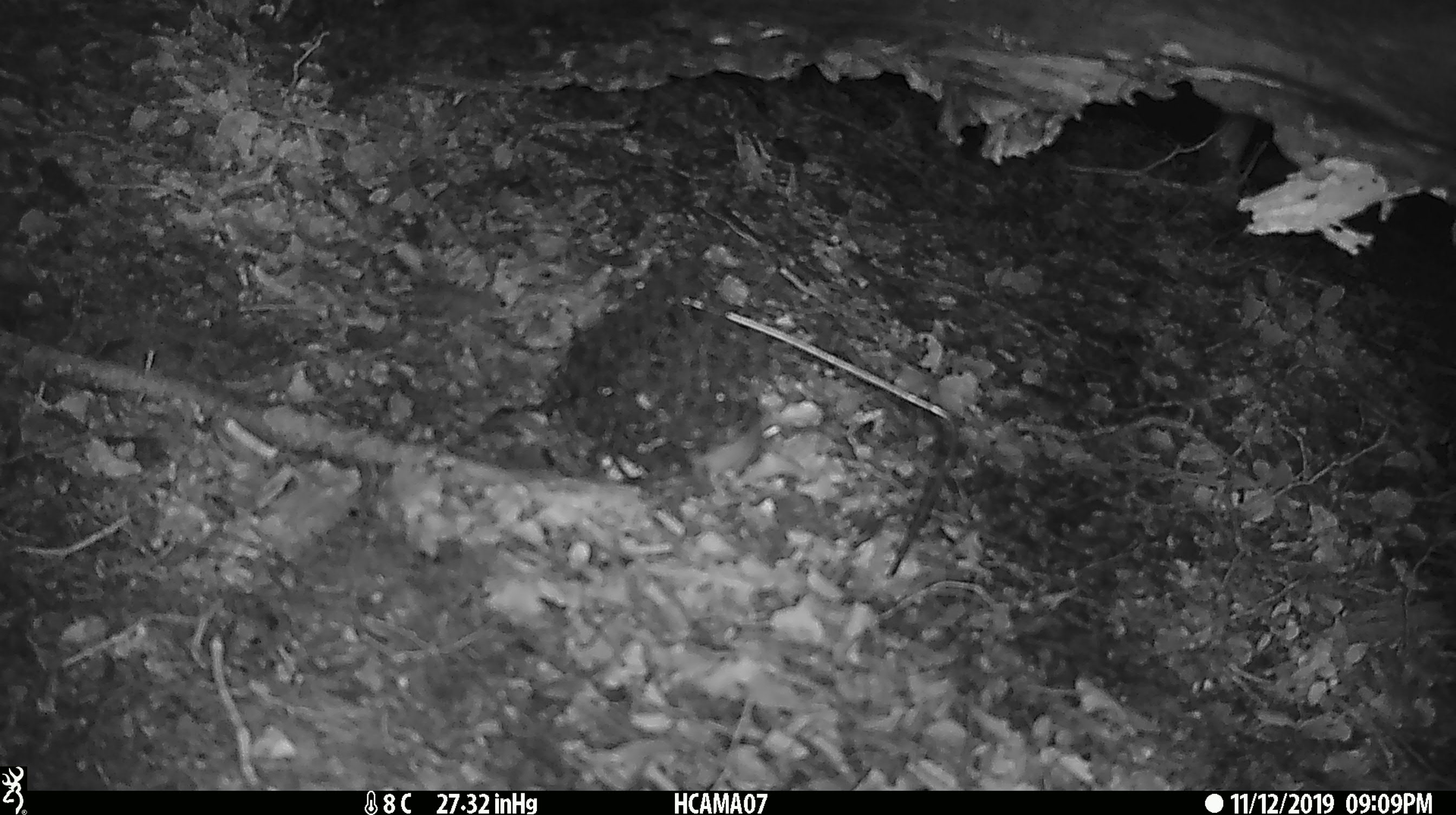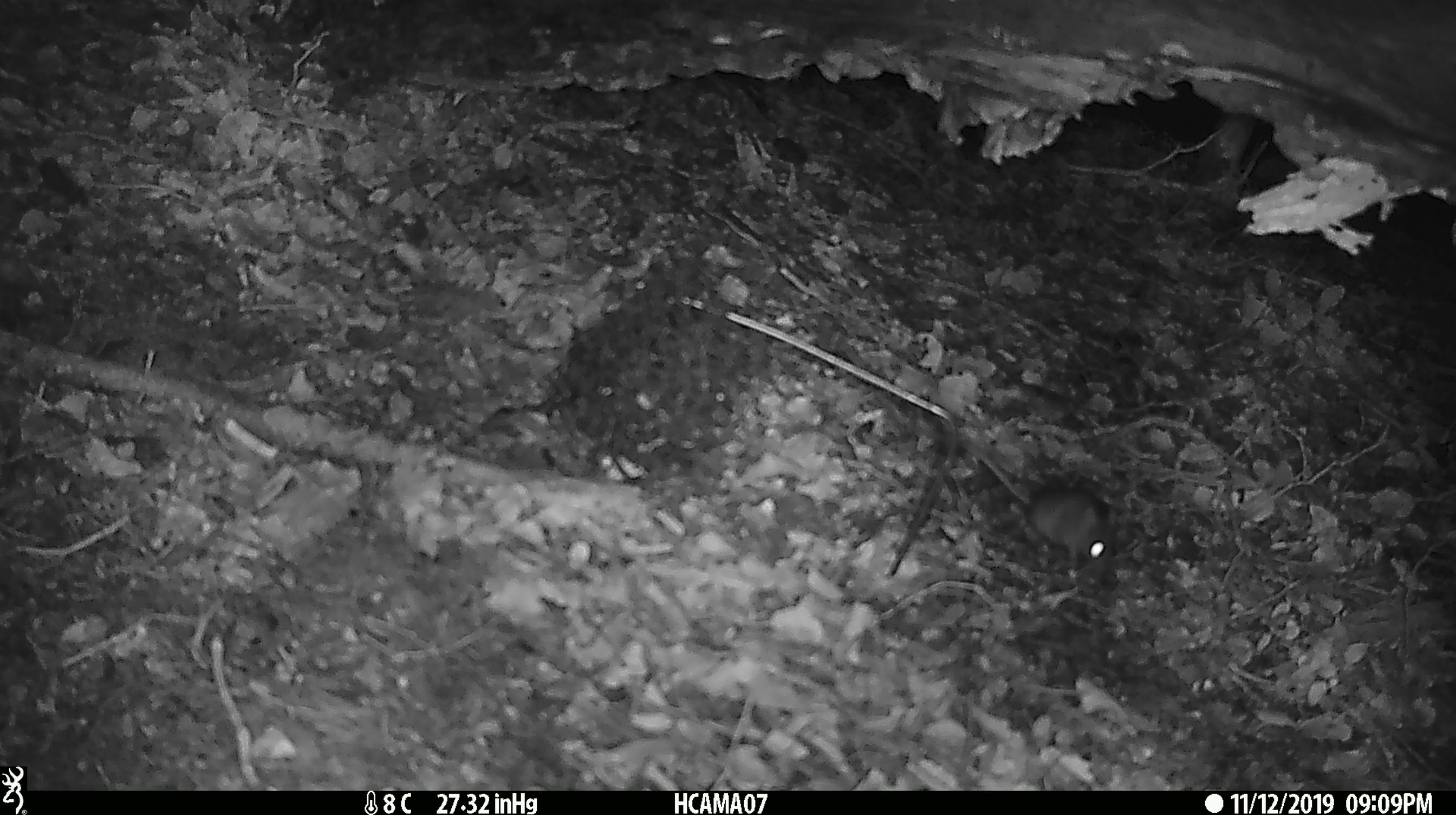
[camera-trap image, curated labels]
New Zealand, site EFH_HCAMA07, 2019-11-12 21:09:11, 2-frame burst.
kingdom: Animalia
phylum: Chordata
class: Mammalia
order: Rodentia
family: Muridae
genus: Mus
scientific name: Mus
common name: mouse